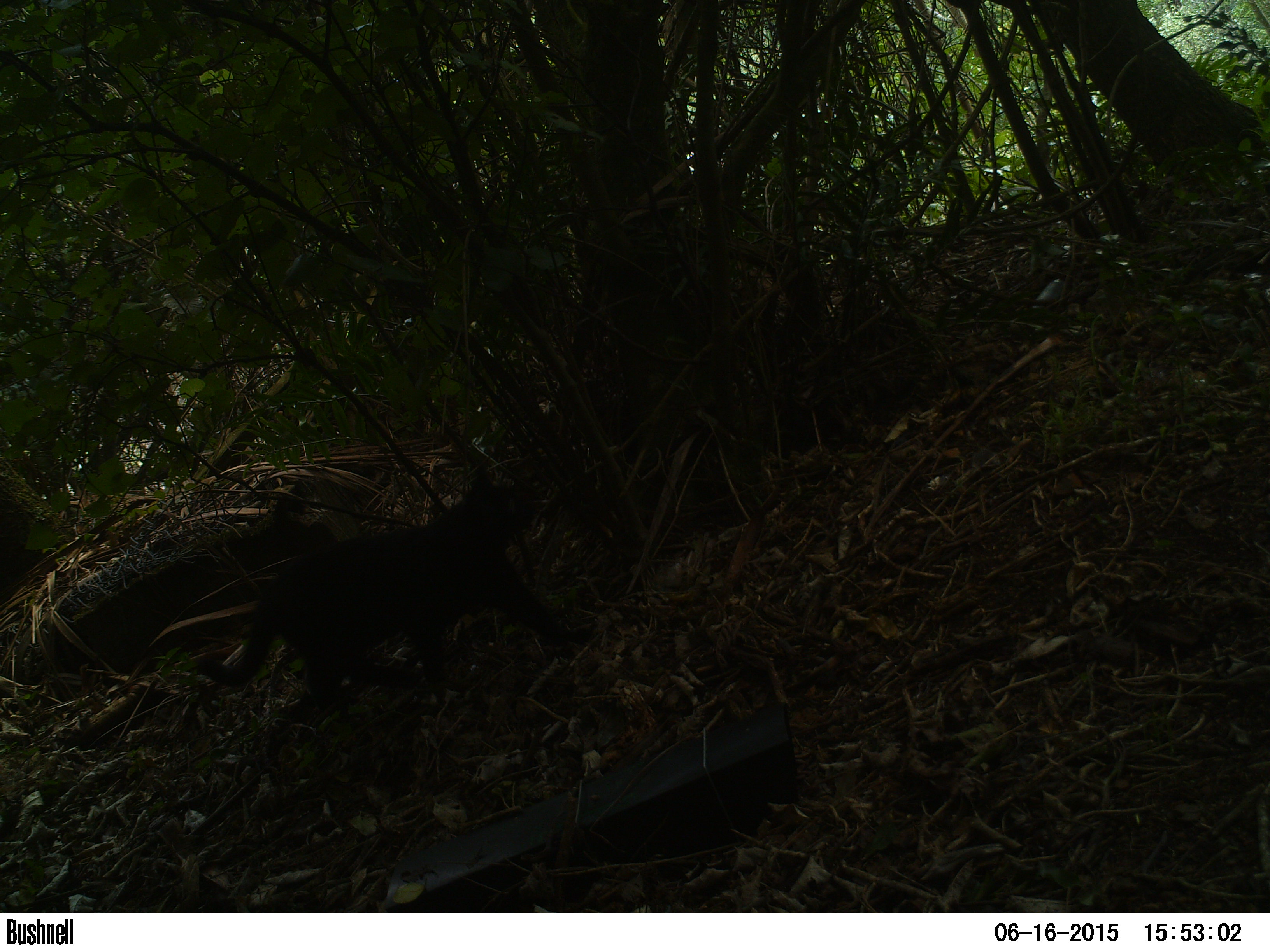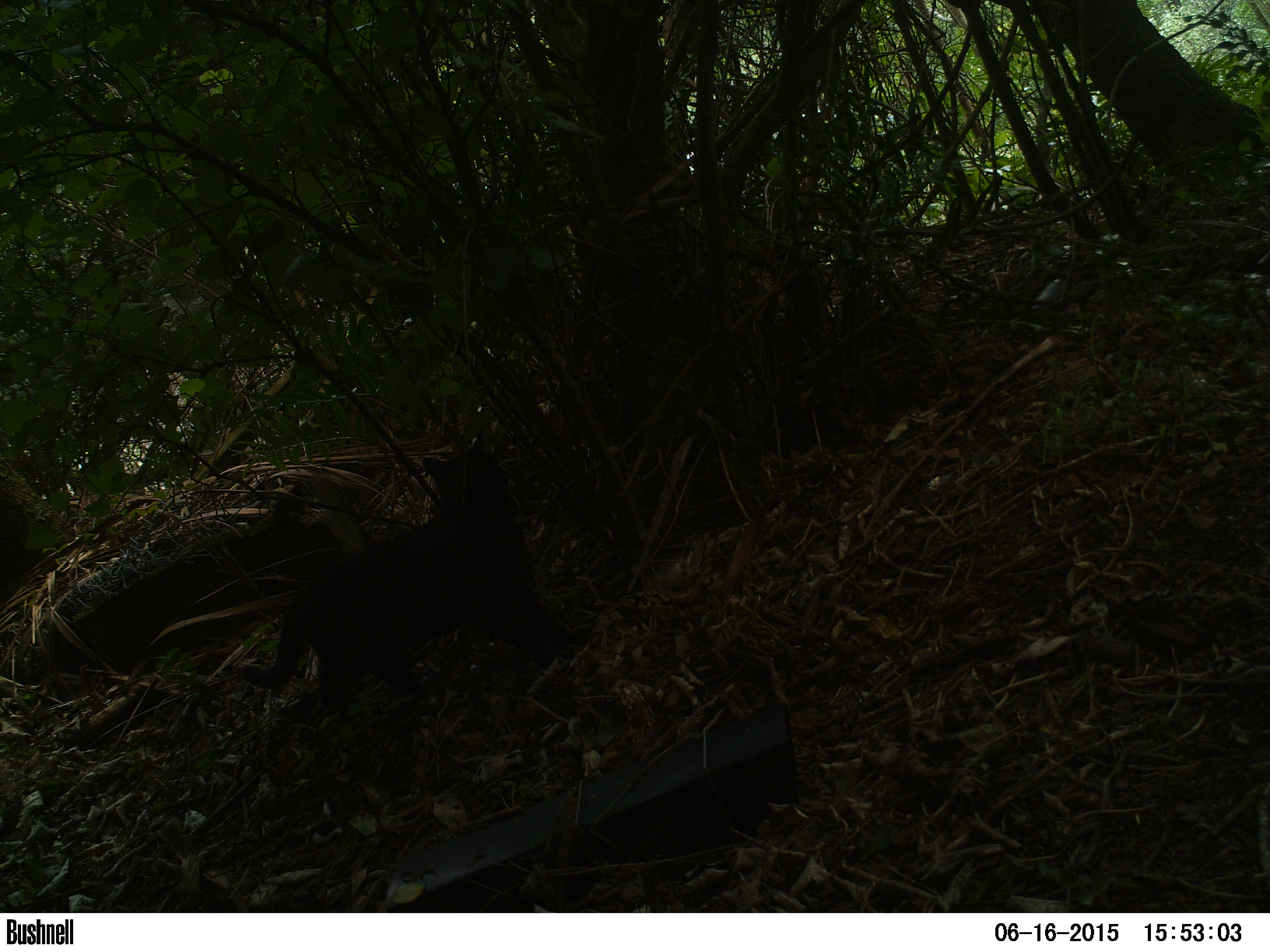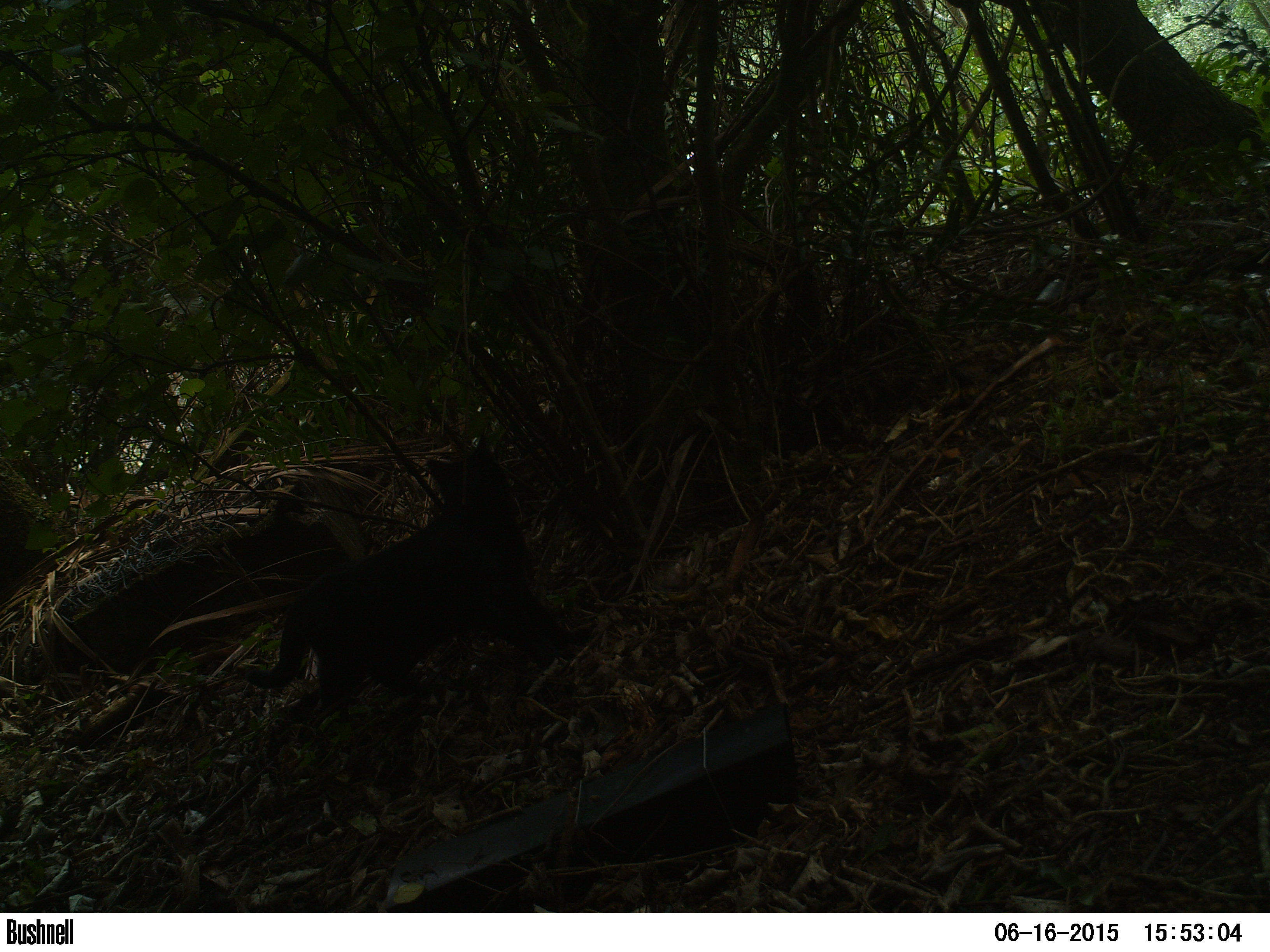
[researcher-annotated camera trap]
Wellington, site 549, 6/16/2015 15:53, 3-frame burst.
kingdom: Animalia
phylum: Chordata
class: Mammalia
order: Carnivora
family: Felidae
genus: Felis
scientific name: Felis catus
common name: cat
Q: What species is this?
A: Cat (Felis catus).